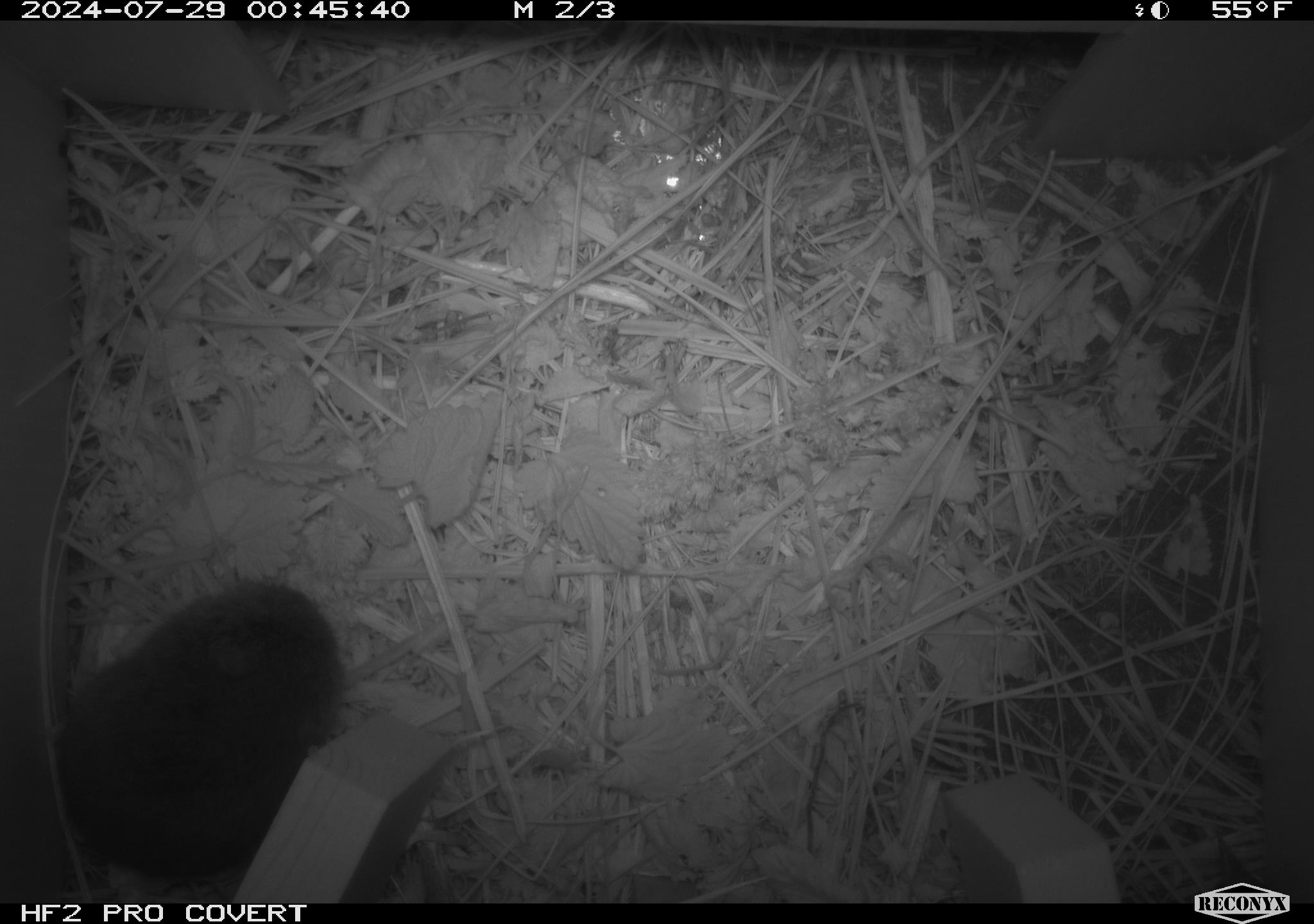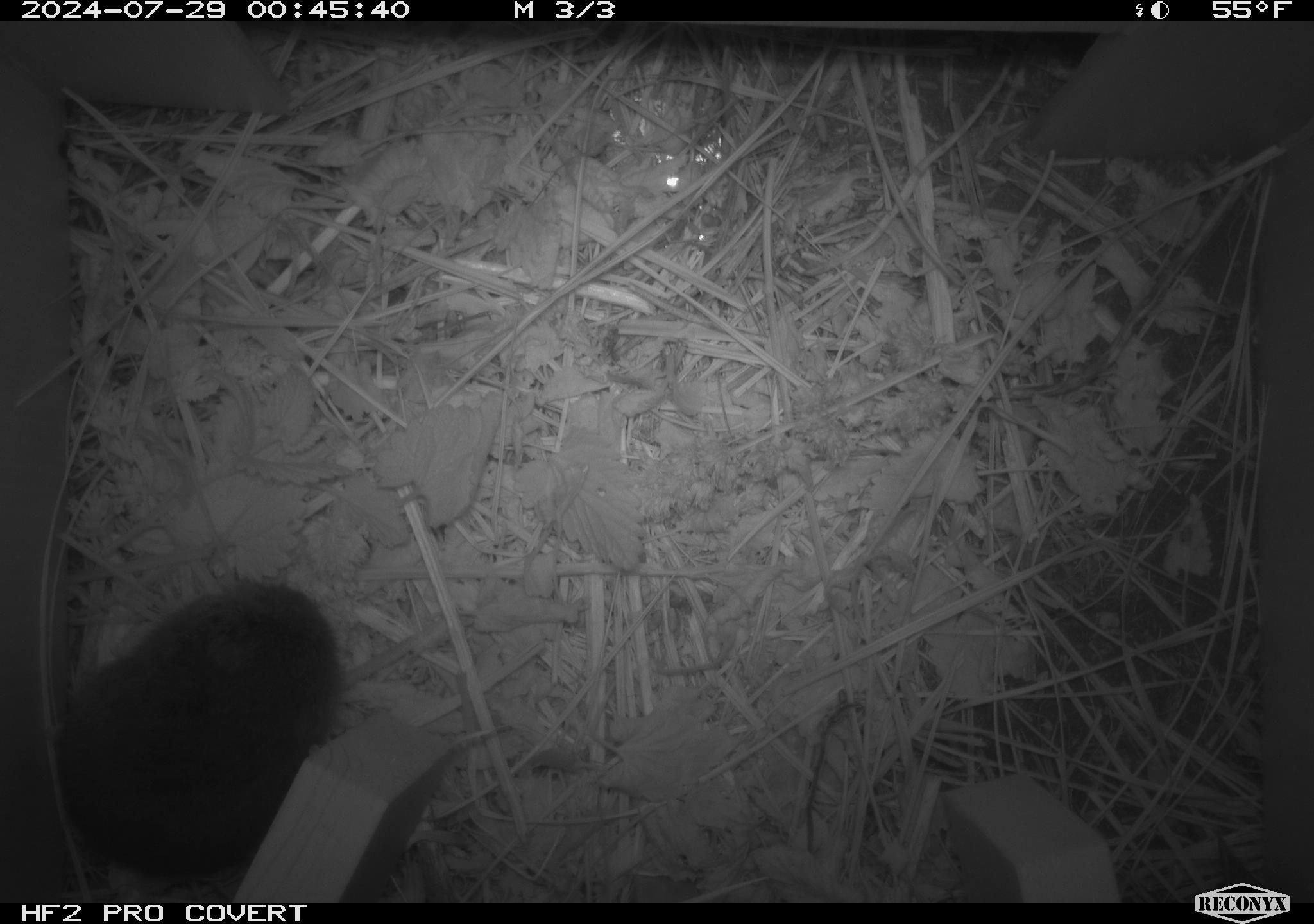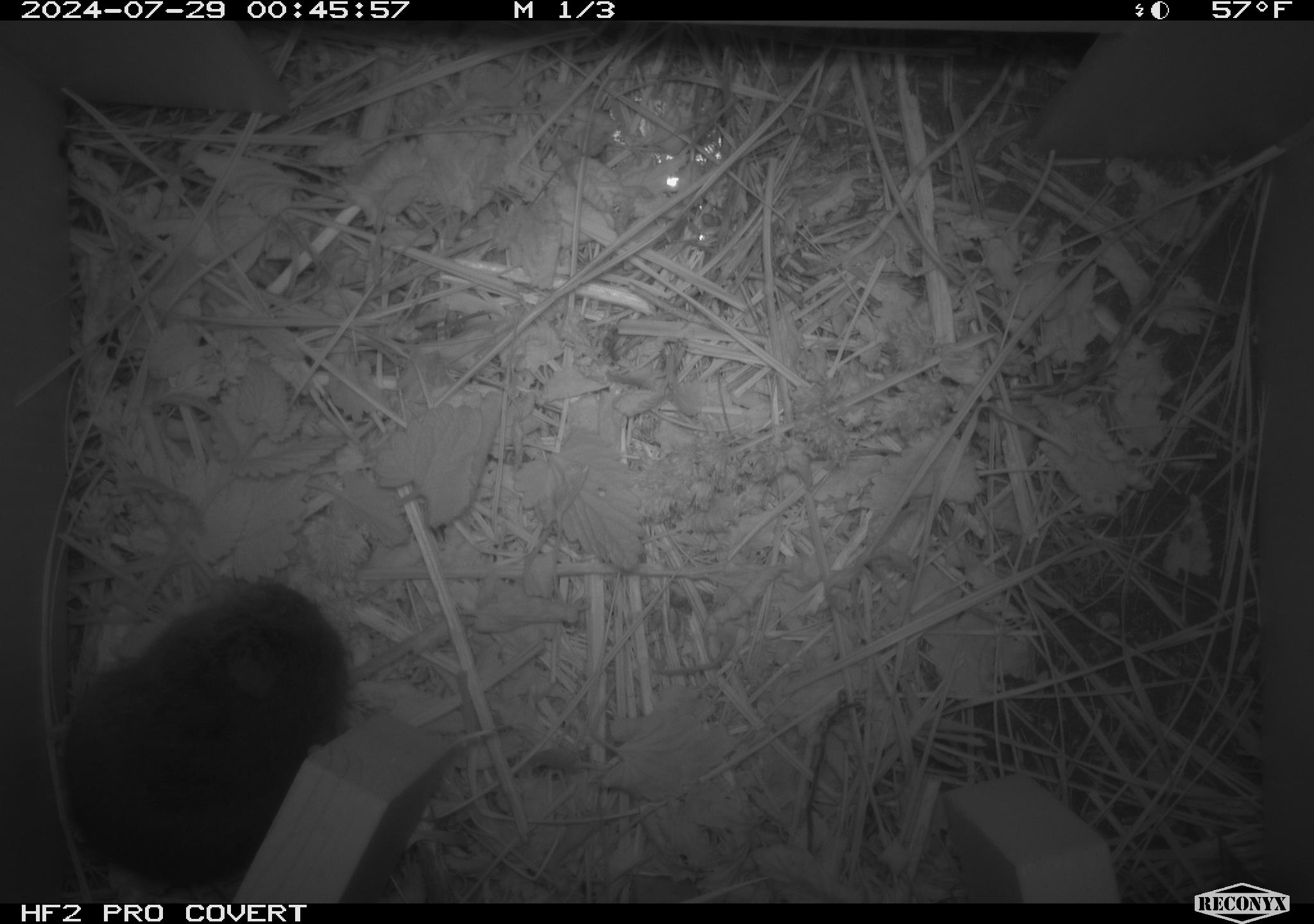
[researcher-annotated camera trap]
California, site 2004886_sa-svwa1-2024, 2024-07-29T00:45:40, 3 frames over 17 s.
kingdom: Animalia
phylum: Chordata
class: Mammalia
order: Rodentia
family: Cricetidae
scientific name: Arvicolinae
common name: voles, lemmings, and muskrats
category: arvicolinae subfamily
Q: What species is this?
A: Arvicolinae subfamily (voles, lemmings, and muskrats) (Arvicolinae).